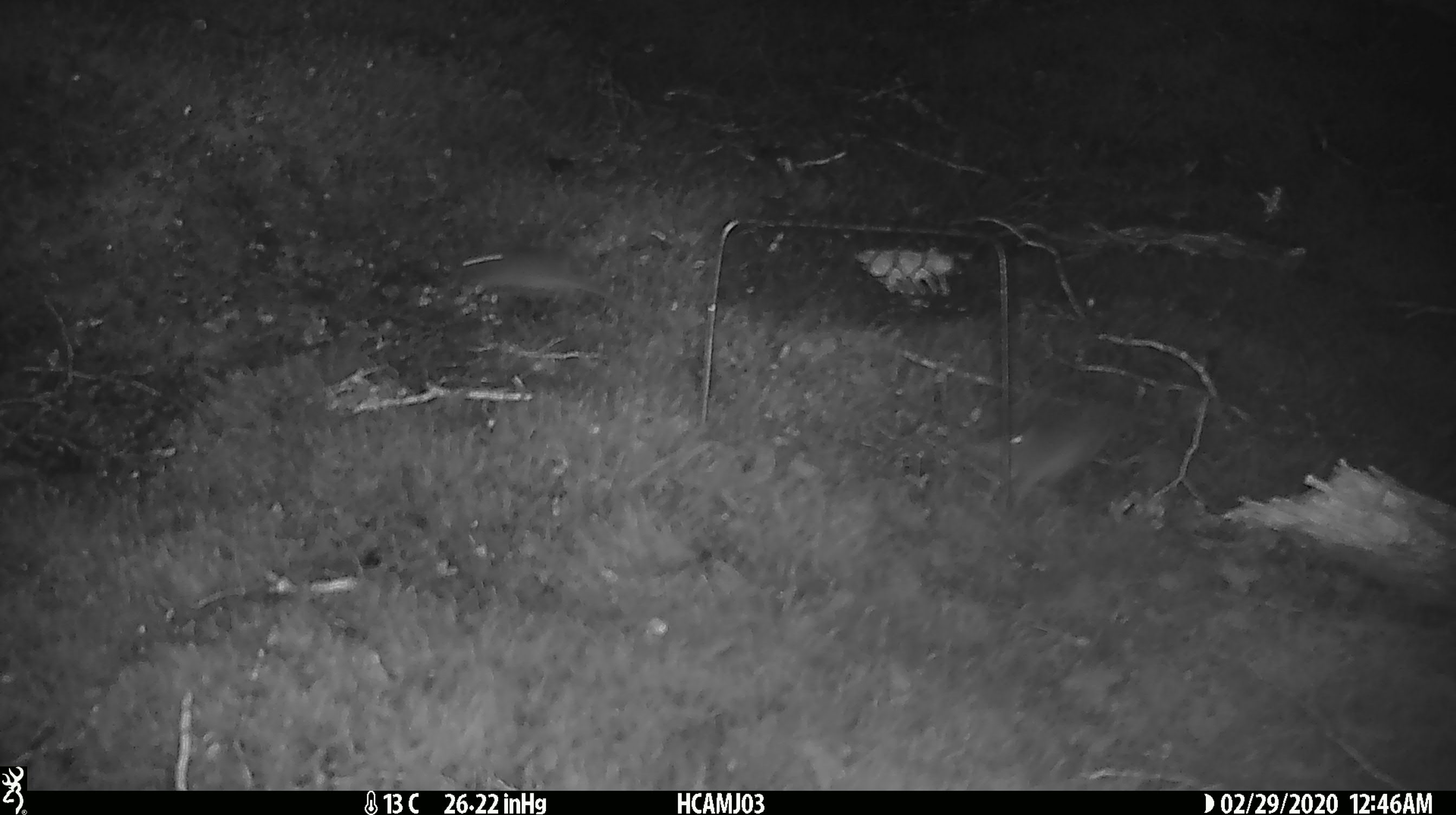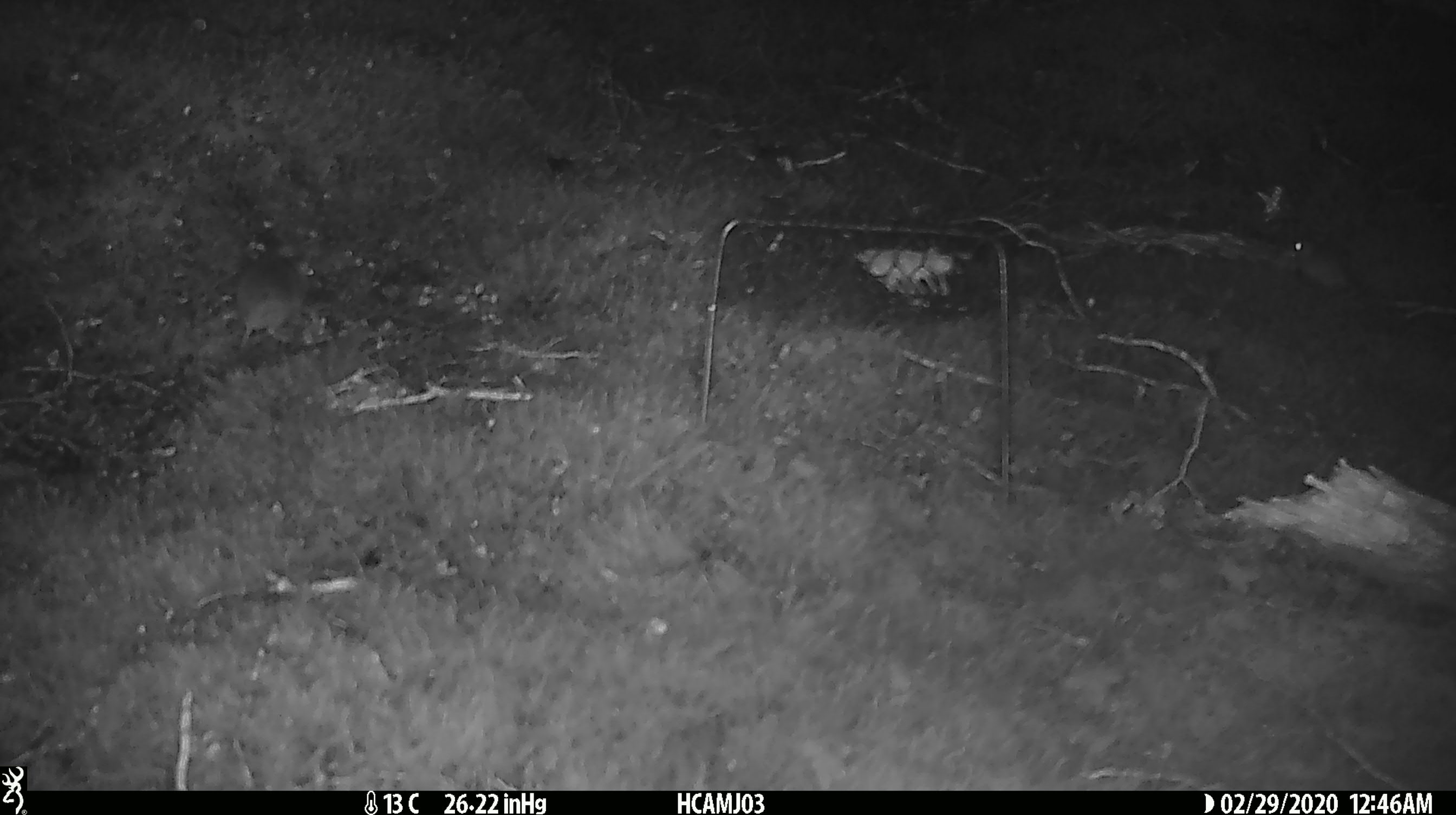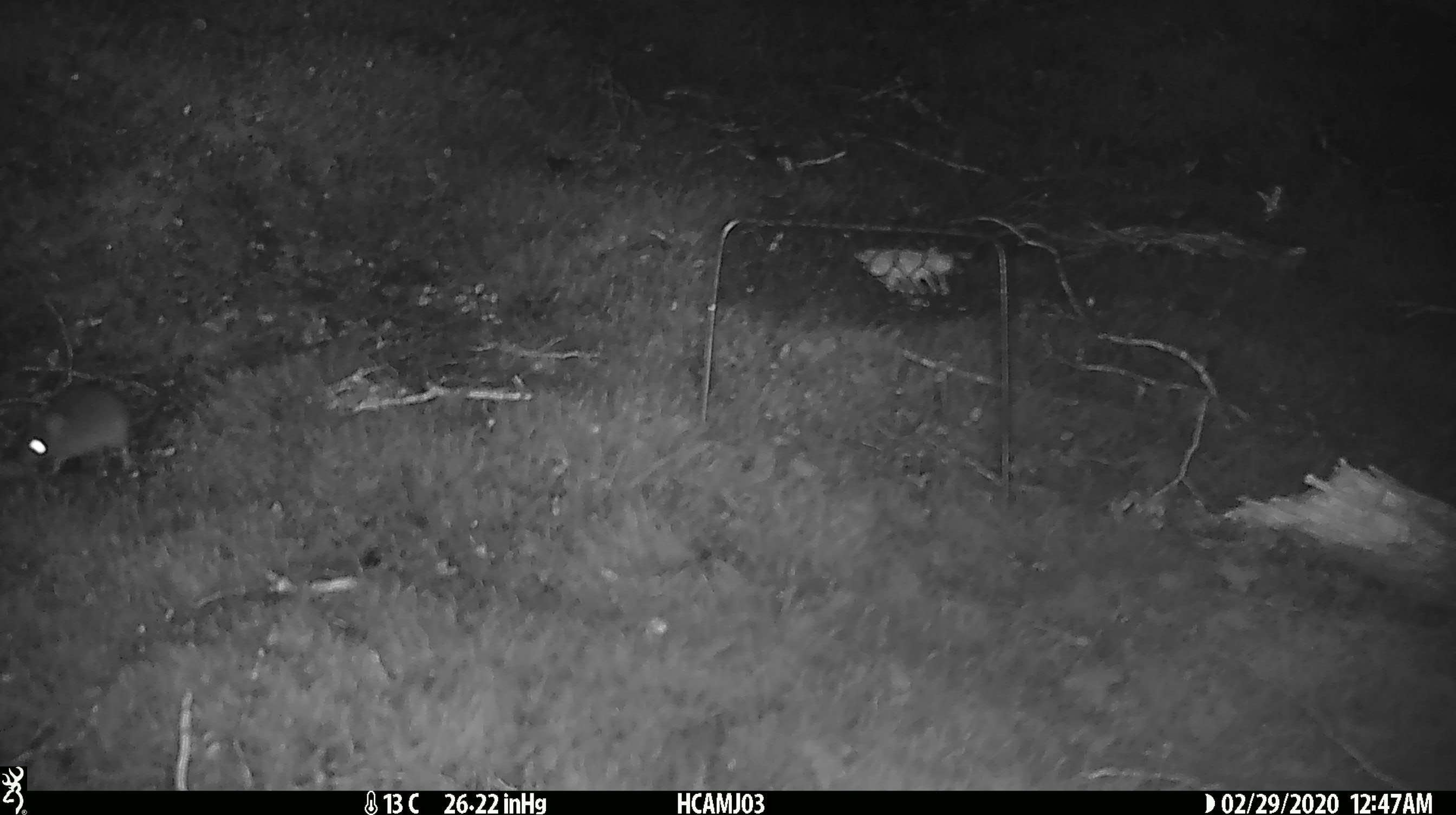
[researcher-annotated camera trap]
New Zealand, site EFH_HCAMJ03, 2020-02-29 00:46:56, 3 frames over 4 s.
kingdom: Animalia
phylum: Chordata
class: Mammalia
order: Rodentia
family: Muridae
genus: Mus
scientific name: Mus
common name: mouse